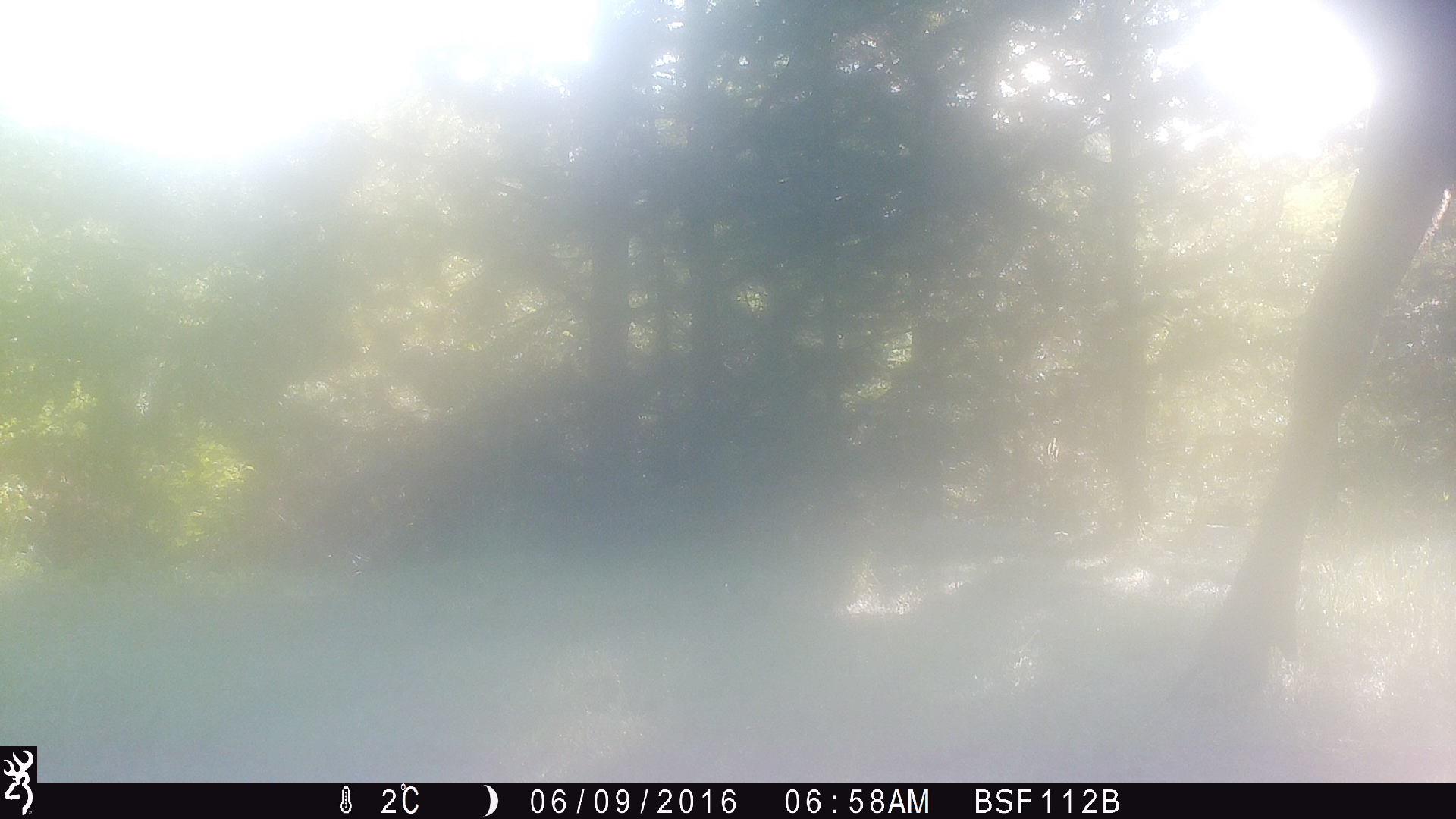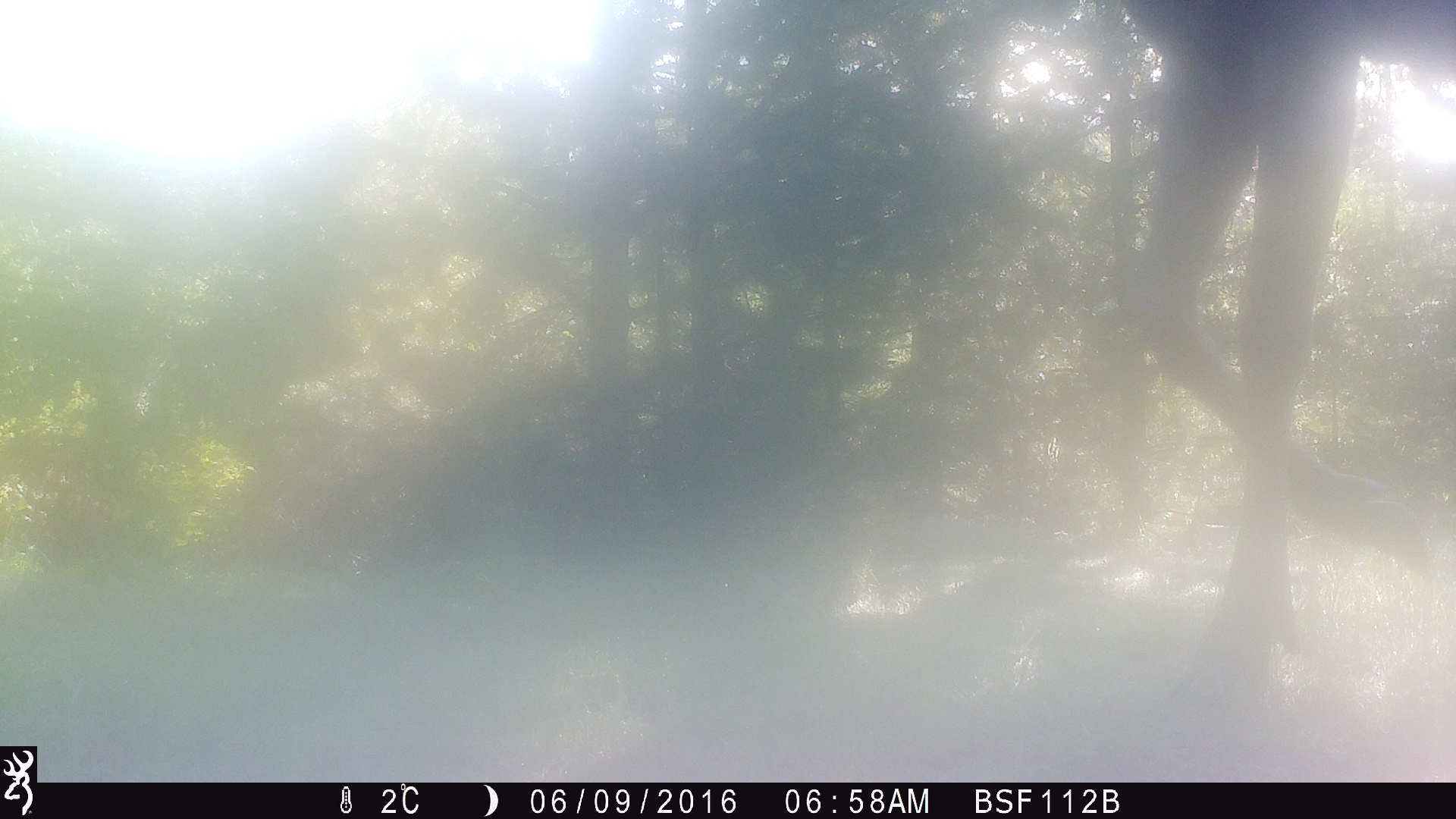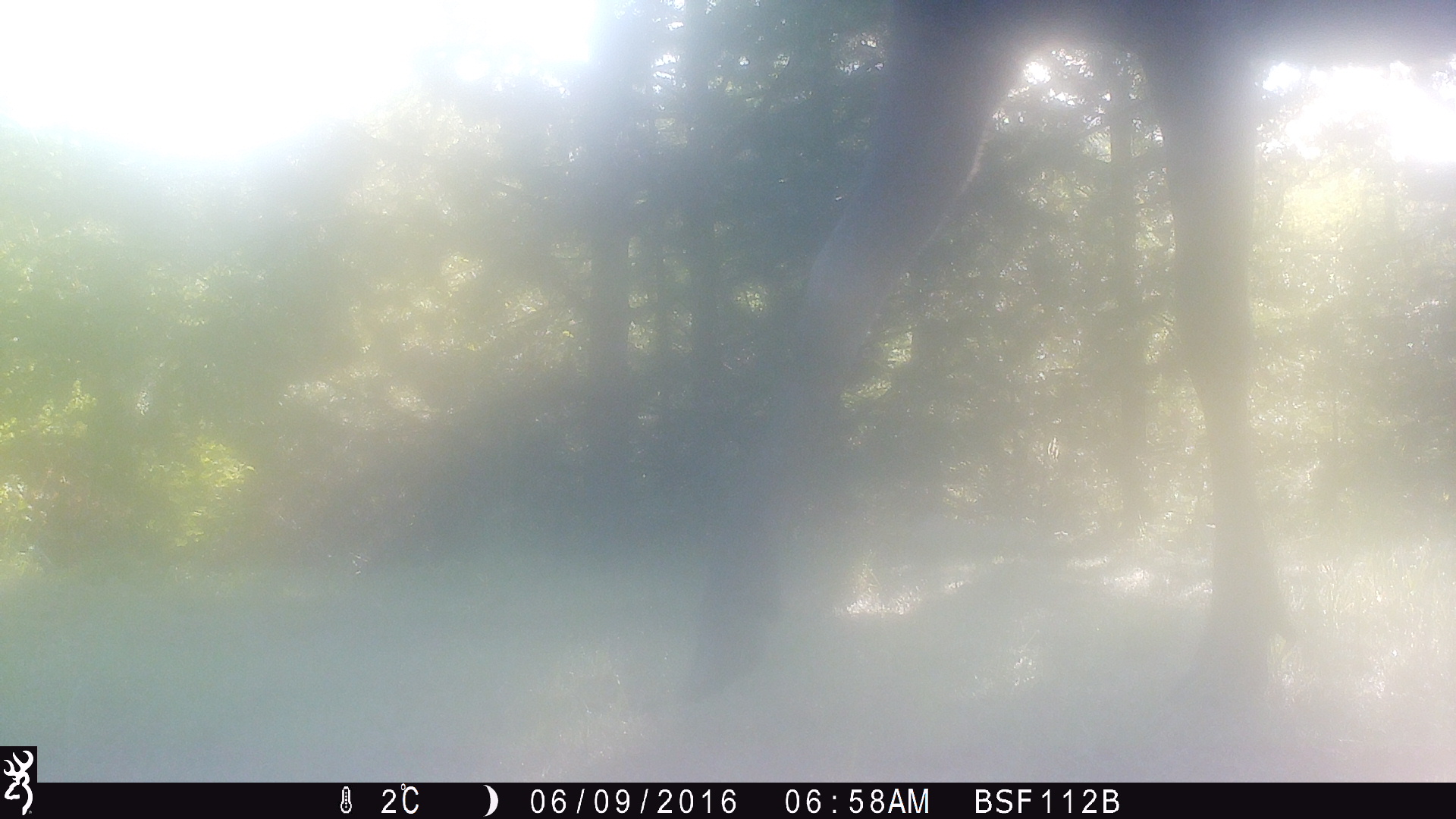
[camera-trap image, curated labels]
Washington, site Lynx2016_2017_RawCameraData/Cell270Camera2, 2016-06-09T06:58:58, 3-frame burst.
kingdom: Animalia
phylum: Chordata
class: Mammalia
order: Artiodactyla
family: Cervidae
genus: Alces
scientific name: Alces alces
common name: moose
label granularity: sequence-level